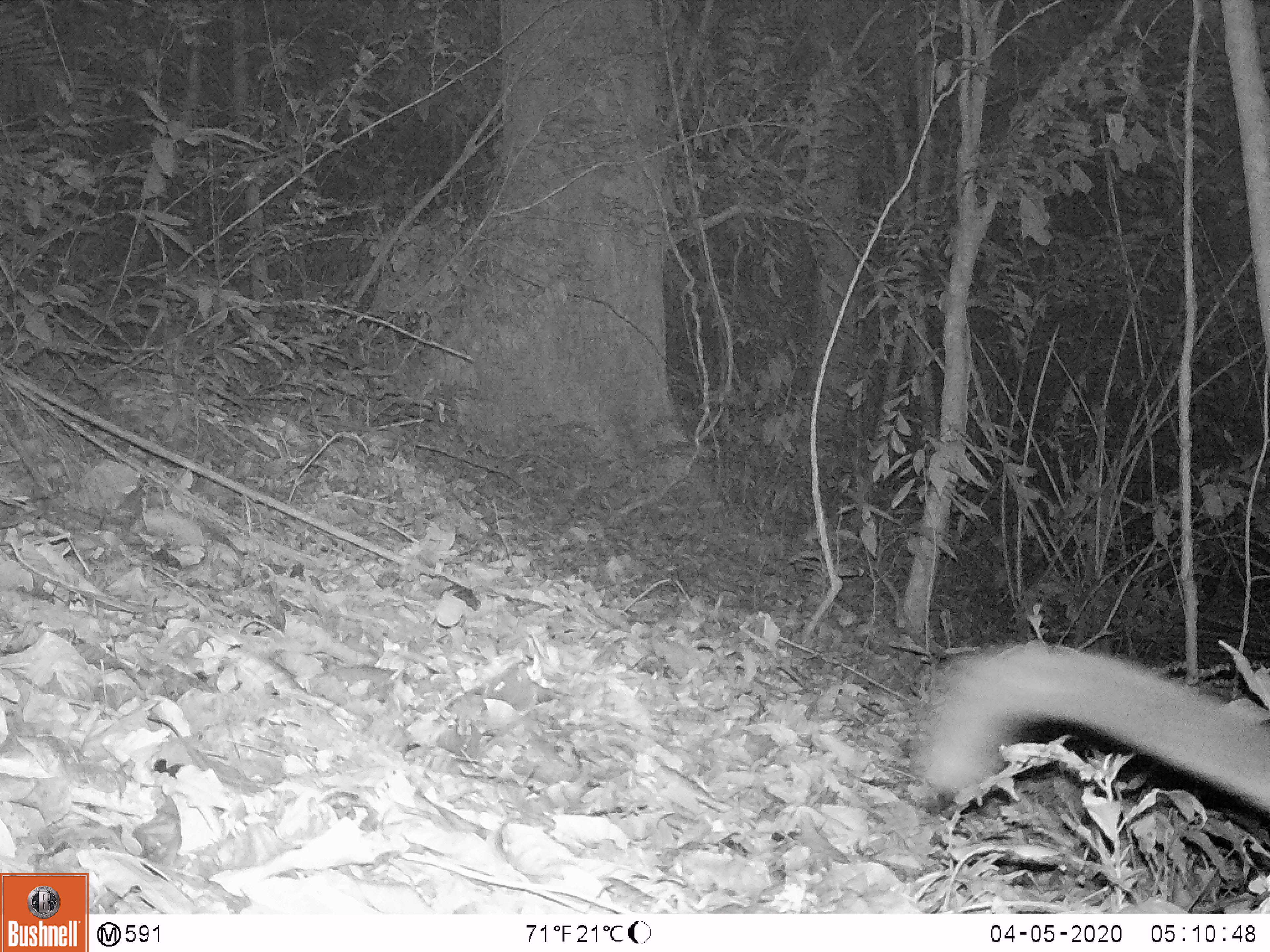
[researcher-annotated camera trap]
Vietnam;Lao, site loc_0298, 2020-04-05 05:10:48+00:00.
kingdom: Animalia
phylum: Chordata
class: Mammalia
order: Carnivora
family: Viverridae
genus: Paguma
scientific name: Paguma larvata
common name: masked palm civet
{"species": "masked palm civet (Paguma larvata)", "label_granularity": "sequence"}